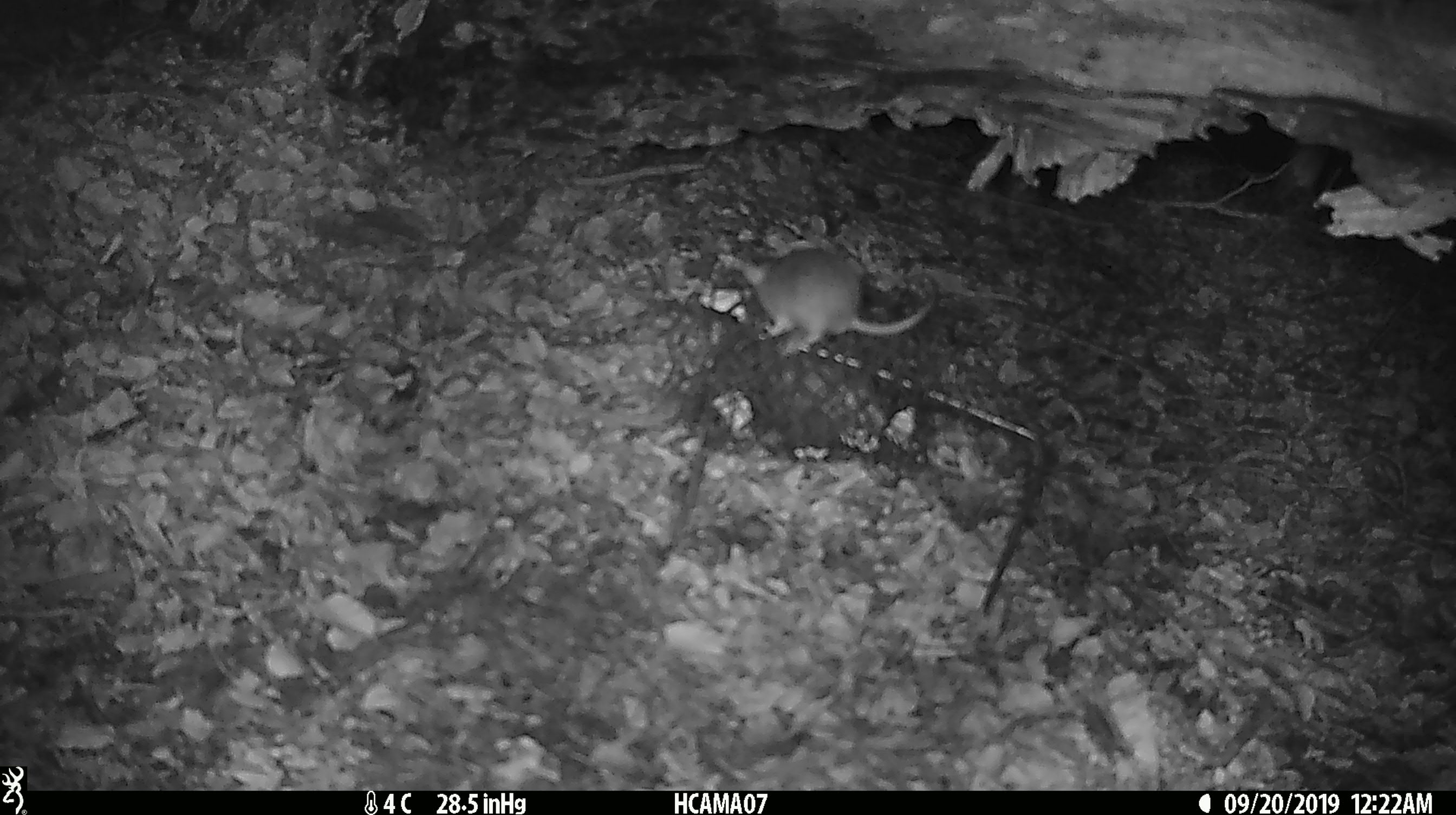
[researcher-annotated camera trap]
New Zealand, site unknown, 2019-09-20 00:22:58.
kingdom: Animalia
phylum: Chordata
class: Mammalia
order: Rodentia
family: Muridae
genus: Mus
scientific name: Mus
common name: mouse